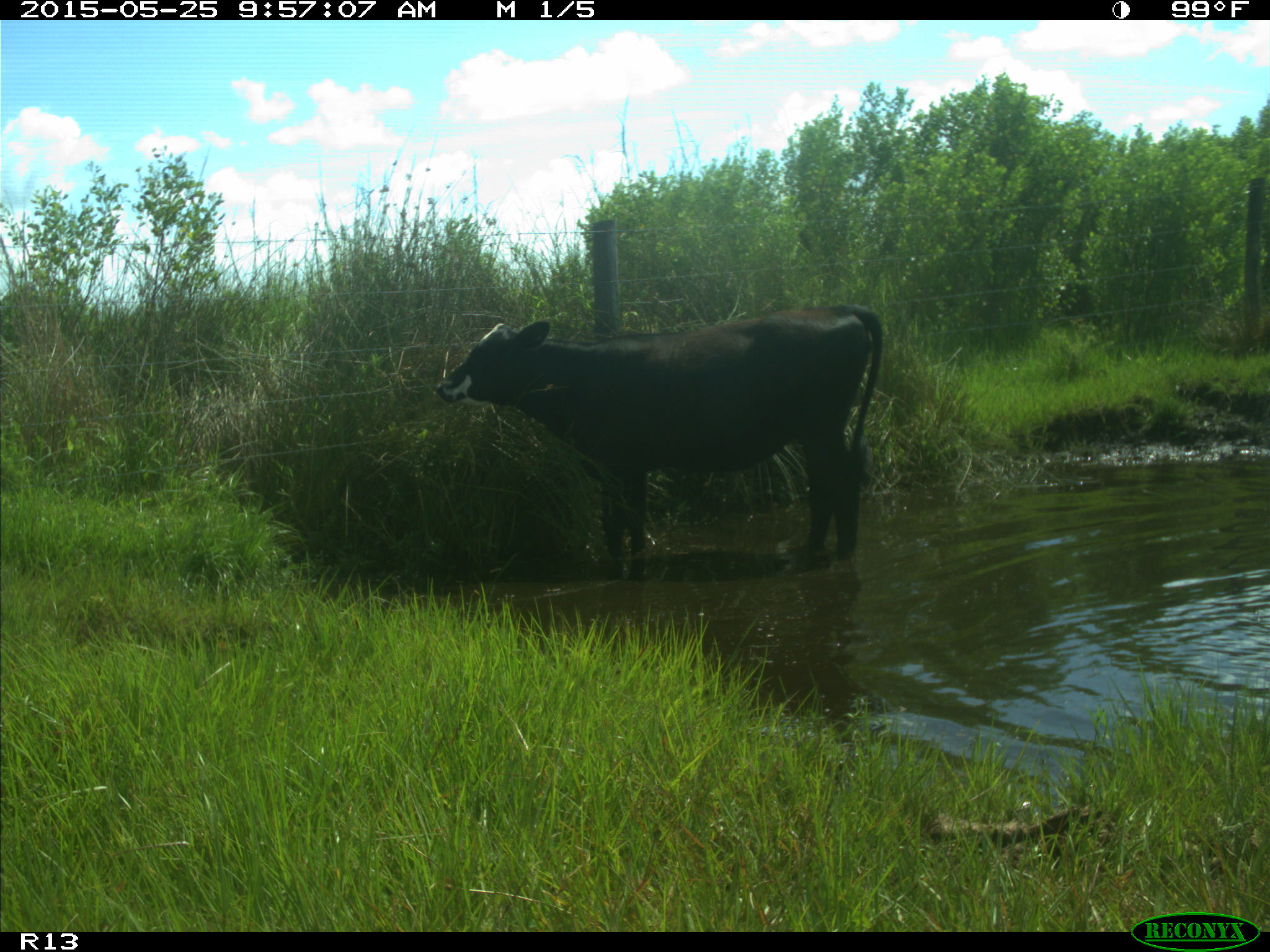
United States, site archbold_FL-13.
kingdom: Animalia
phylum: Chordata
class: Mammalia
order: Artiodactyla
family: Bovidae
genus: Bos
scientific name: Bos taurus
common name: domestic cow